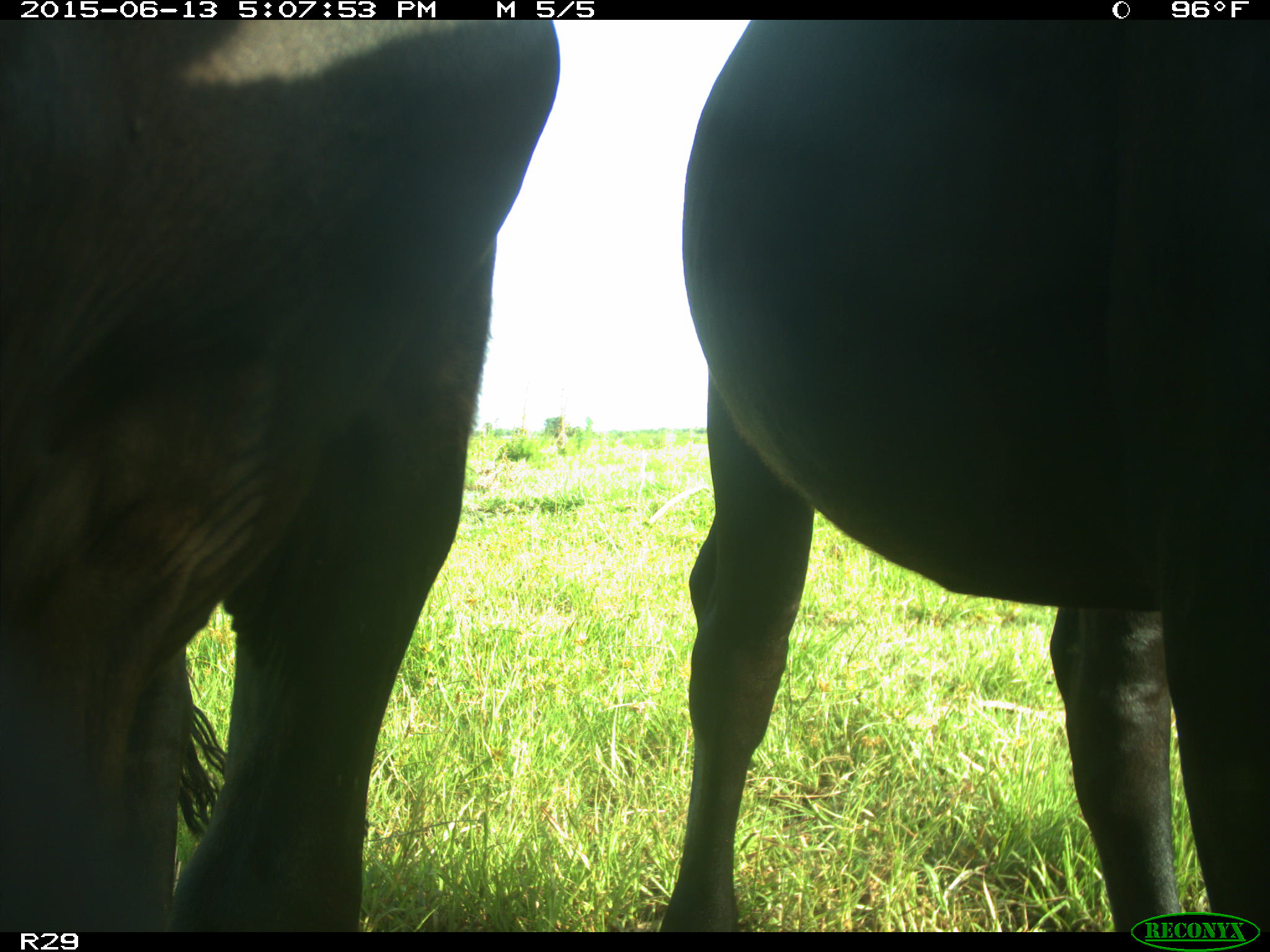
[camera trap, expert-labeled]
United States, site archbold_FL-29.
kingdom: Animalia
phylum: Chordata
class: Mammalia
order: Artiodactyla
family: Bovidae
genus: Bos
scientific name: Bos taurus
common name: domestic cow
Bos taurus (domestic cow).